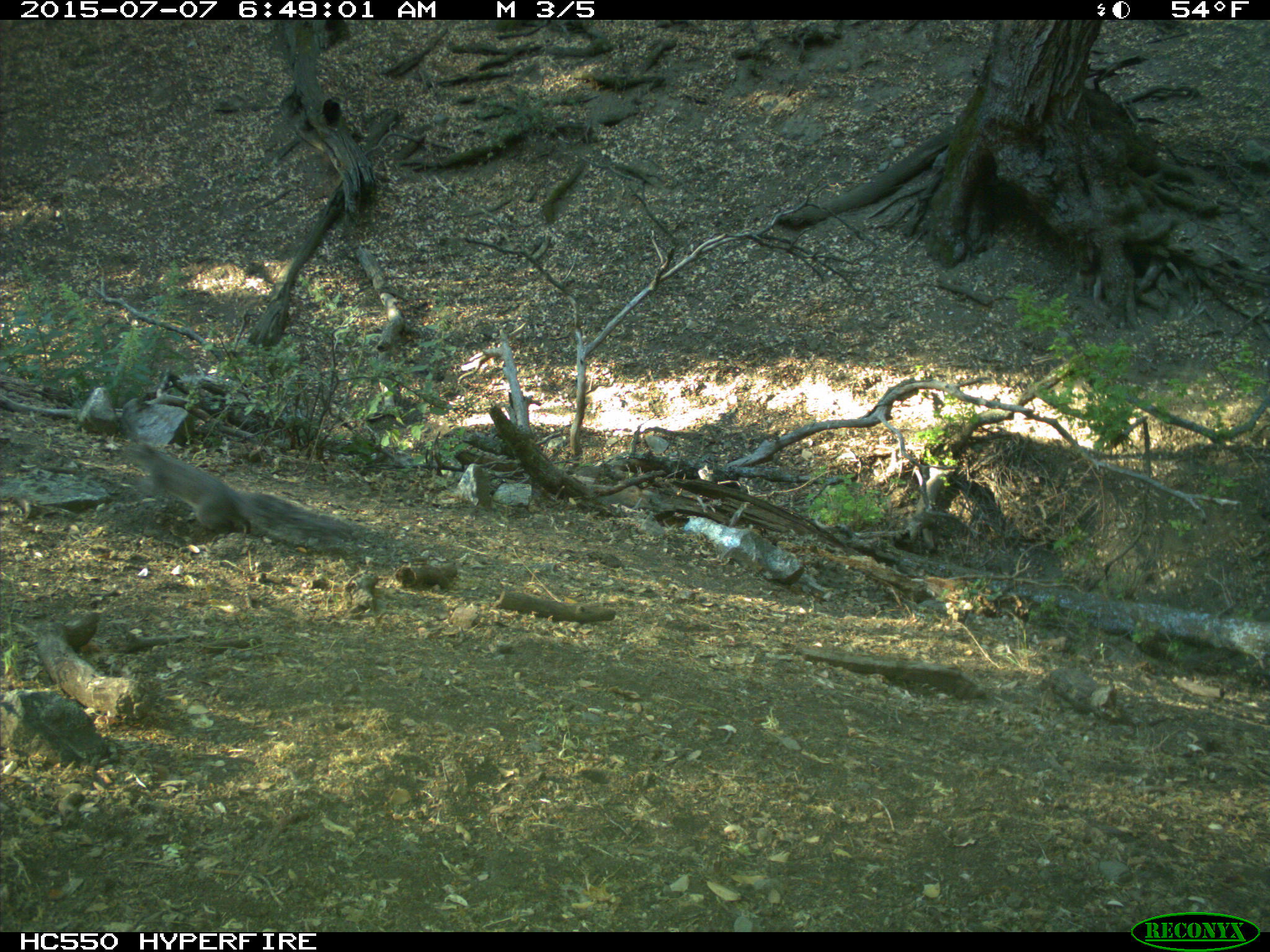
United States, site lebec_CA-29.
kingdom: Animalia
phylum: Chordata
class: Mammalia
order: Rodentia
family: Sciuridae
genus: Sciurus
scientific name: Sciurus carolinensis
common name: eastern gray squirrel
Sciurus carolinensis (eastern gray squirrel).